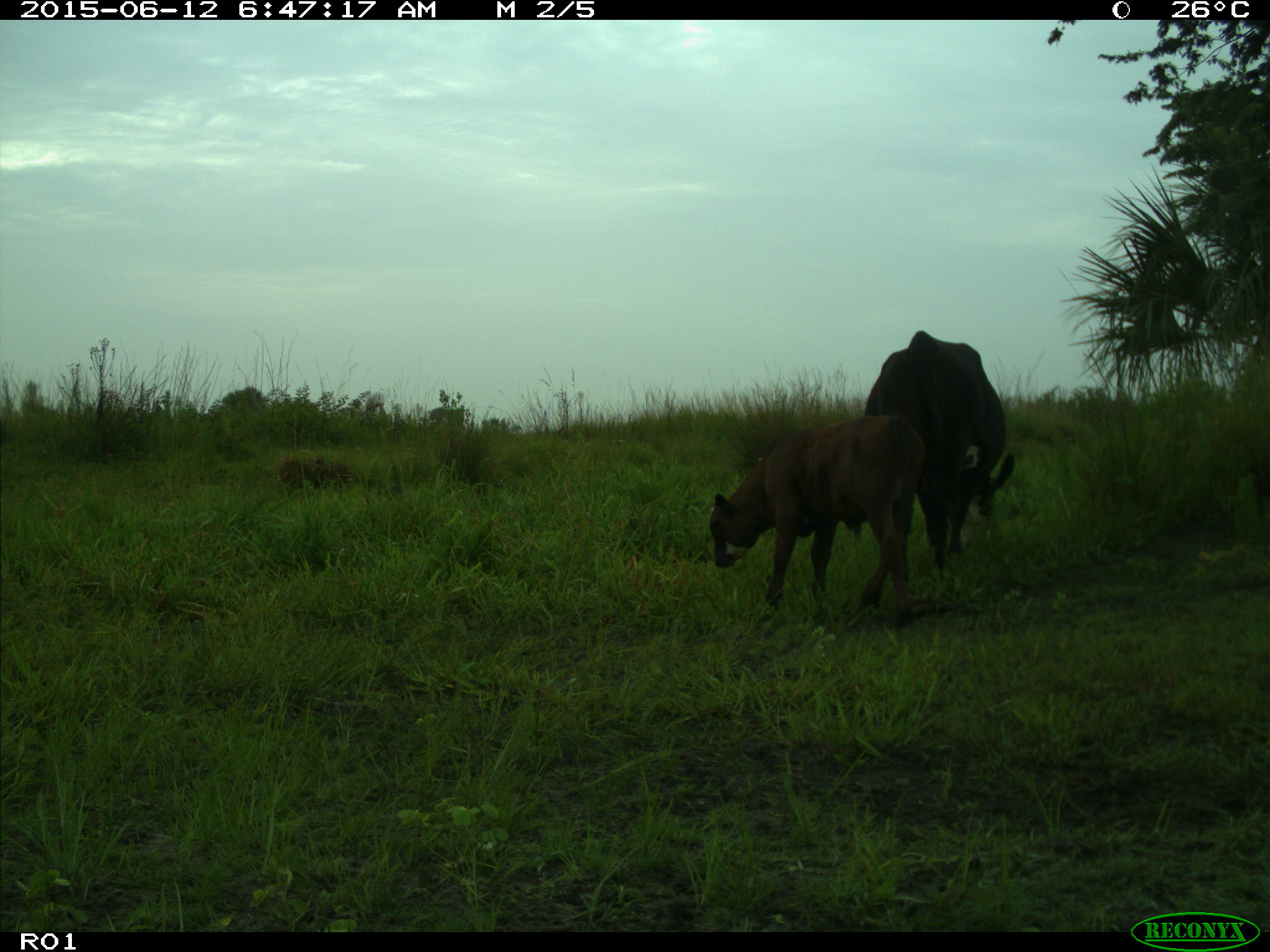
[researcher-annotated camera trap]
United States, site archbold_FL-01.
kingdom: Animalia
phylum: Chordata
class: Mammalia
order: Artiodactyla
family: Bovidae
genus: Bos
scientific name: Bos taurus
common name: domestic cow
Bos taurus (domestic cow).